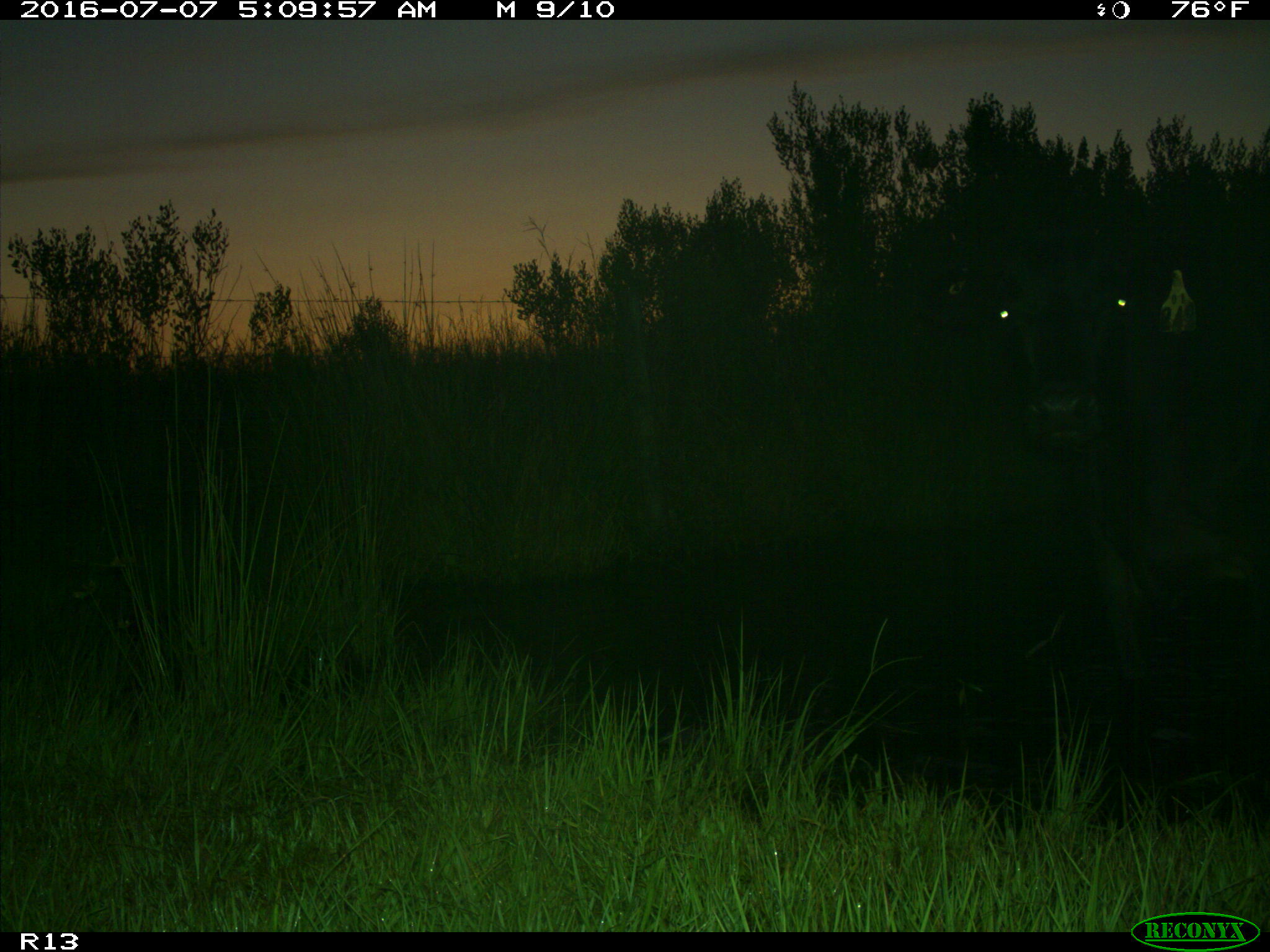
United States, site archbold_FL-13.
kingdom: Animalia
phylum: Chordata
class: Mammalia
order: Artiodactyla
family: Bovidae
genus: Bos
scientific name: Bos taurus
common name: domestic cow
Bos taurus (domestic cow).